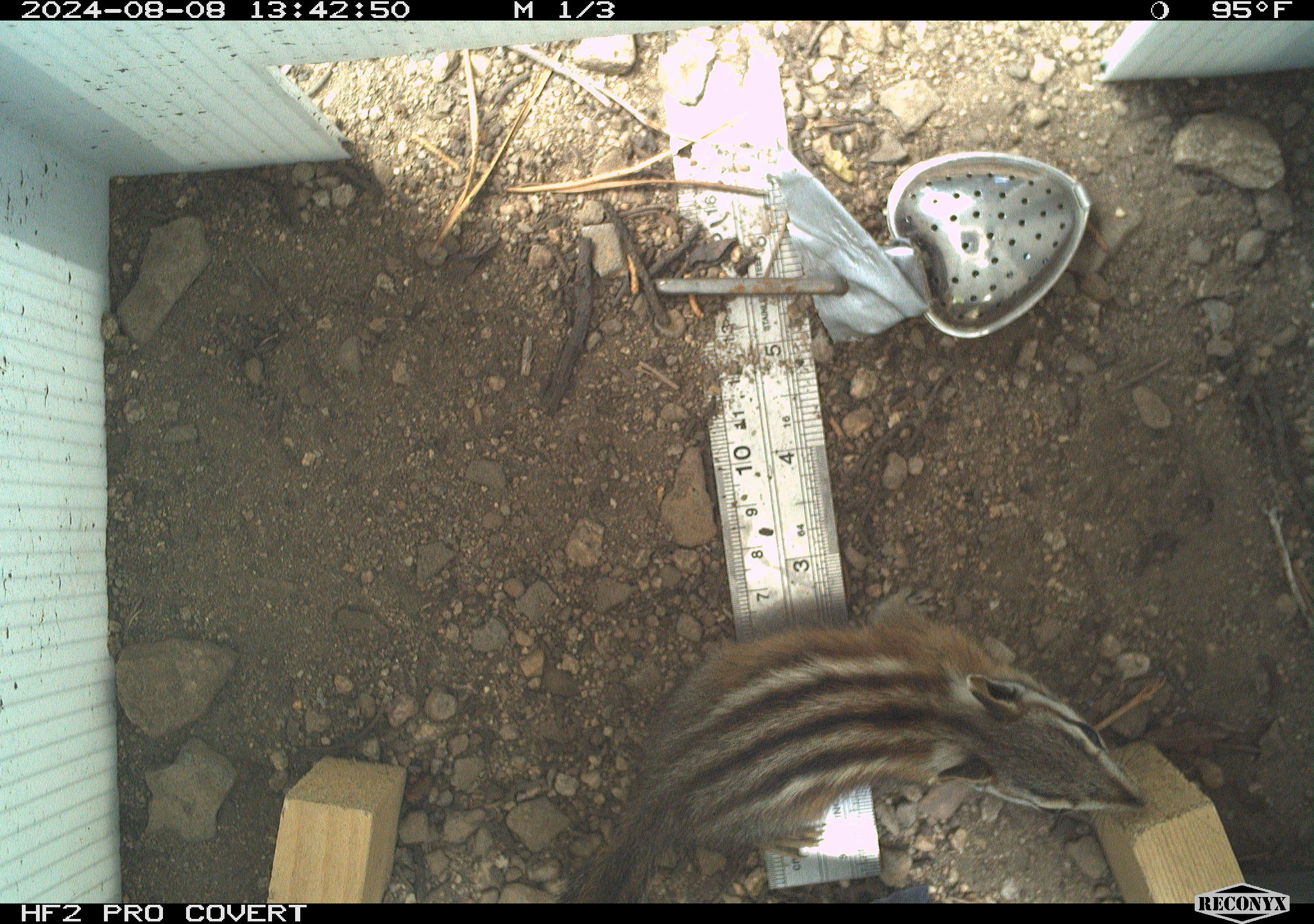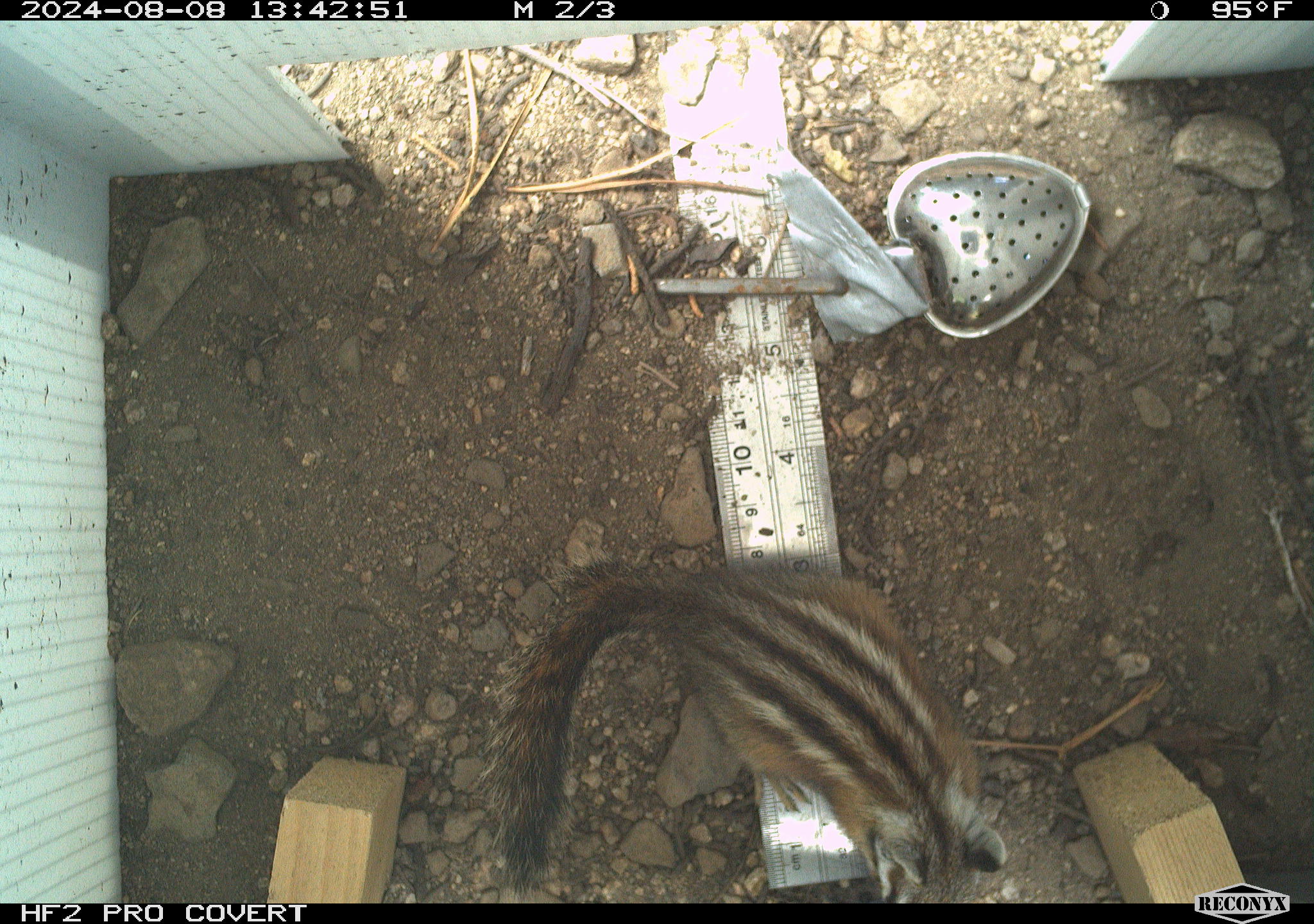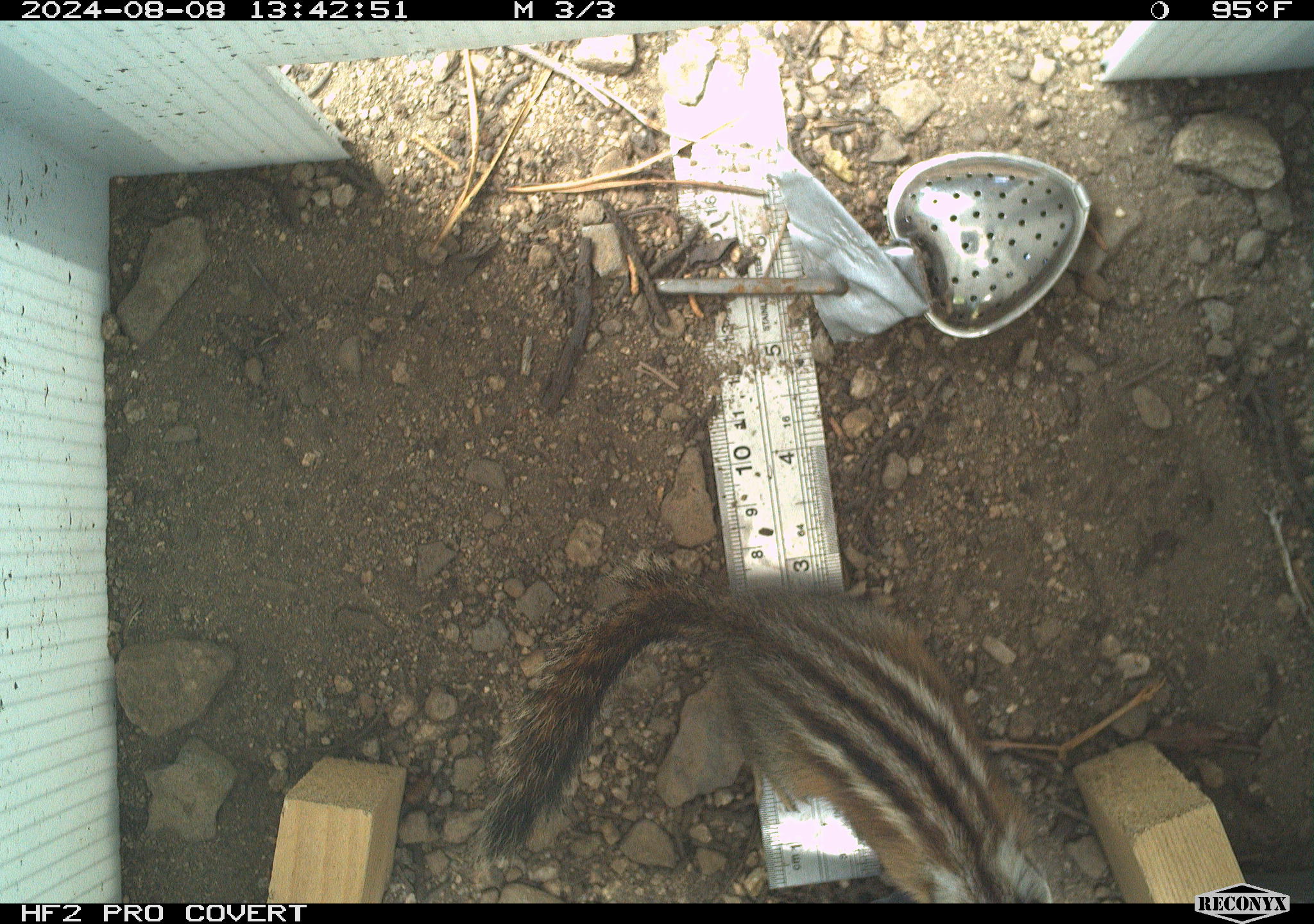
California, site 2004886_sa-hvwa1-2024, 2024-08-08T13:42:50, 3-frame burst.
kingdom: Animalia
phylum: Chordata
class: Mammalia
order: Rodentia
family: Sciuridae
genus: Neotamias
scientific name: Neotamias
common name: western chipmunks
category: neotamias species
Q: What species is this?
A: Neotamias species (western chipmunks) (Neotamias).